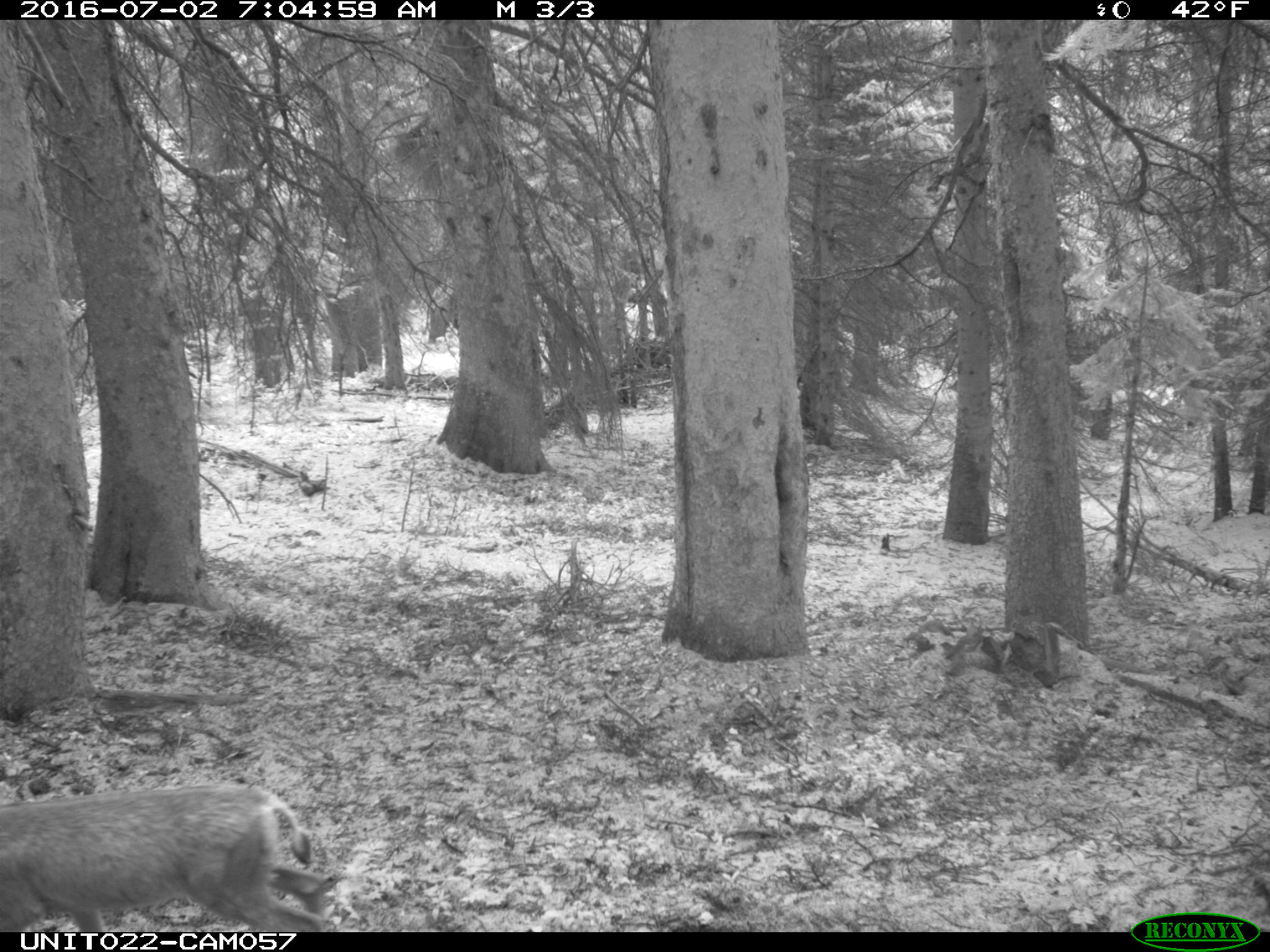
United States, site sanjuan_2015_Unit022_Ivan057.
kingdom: Animalia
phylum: Chordata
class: Mammalia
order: Artiodactyla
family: Cervidae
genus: Odocoileus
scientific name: Odocoileus hemionus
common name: mule deer